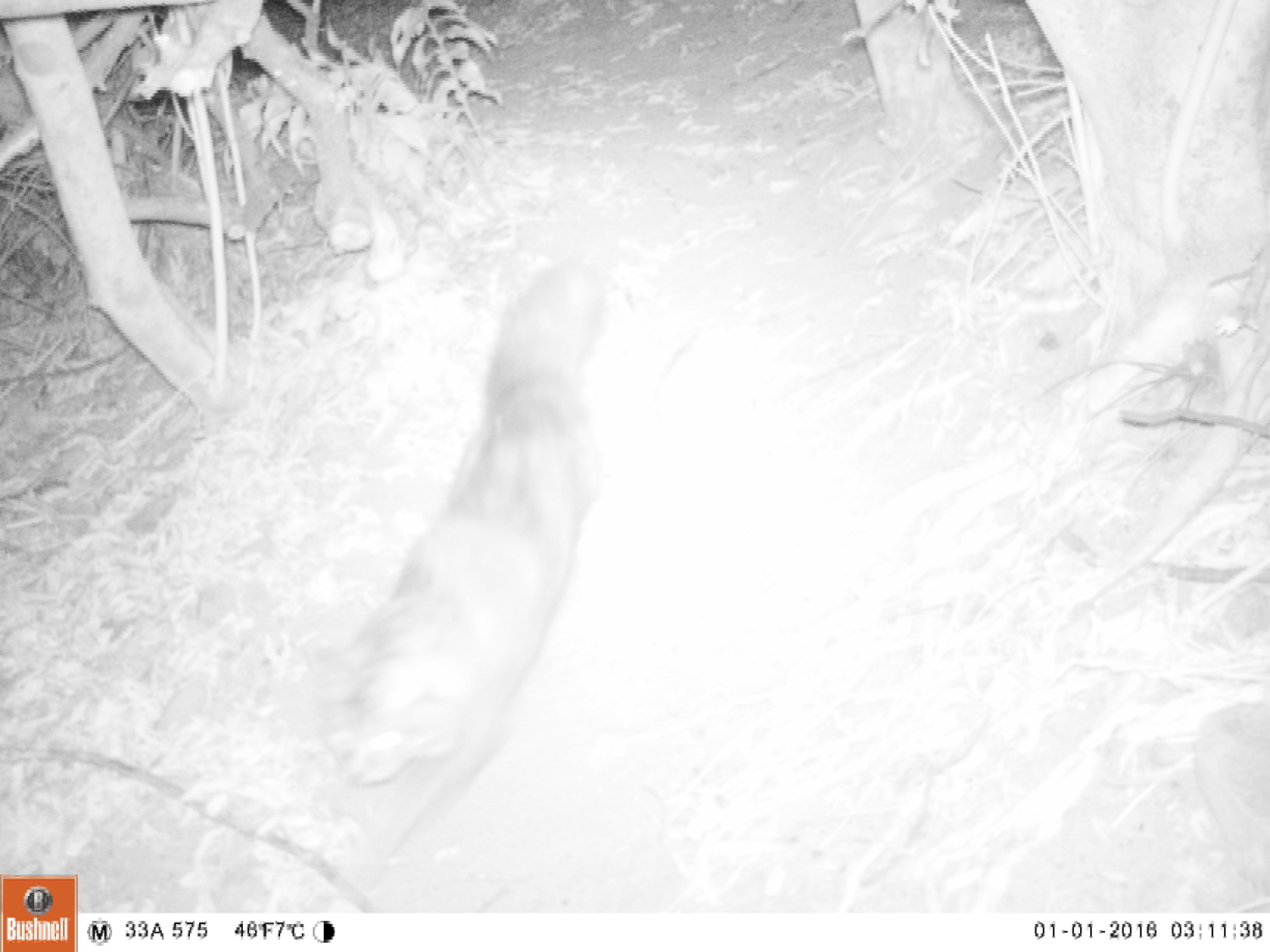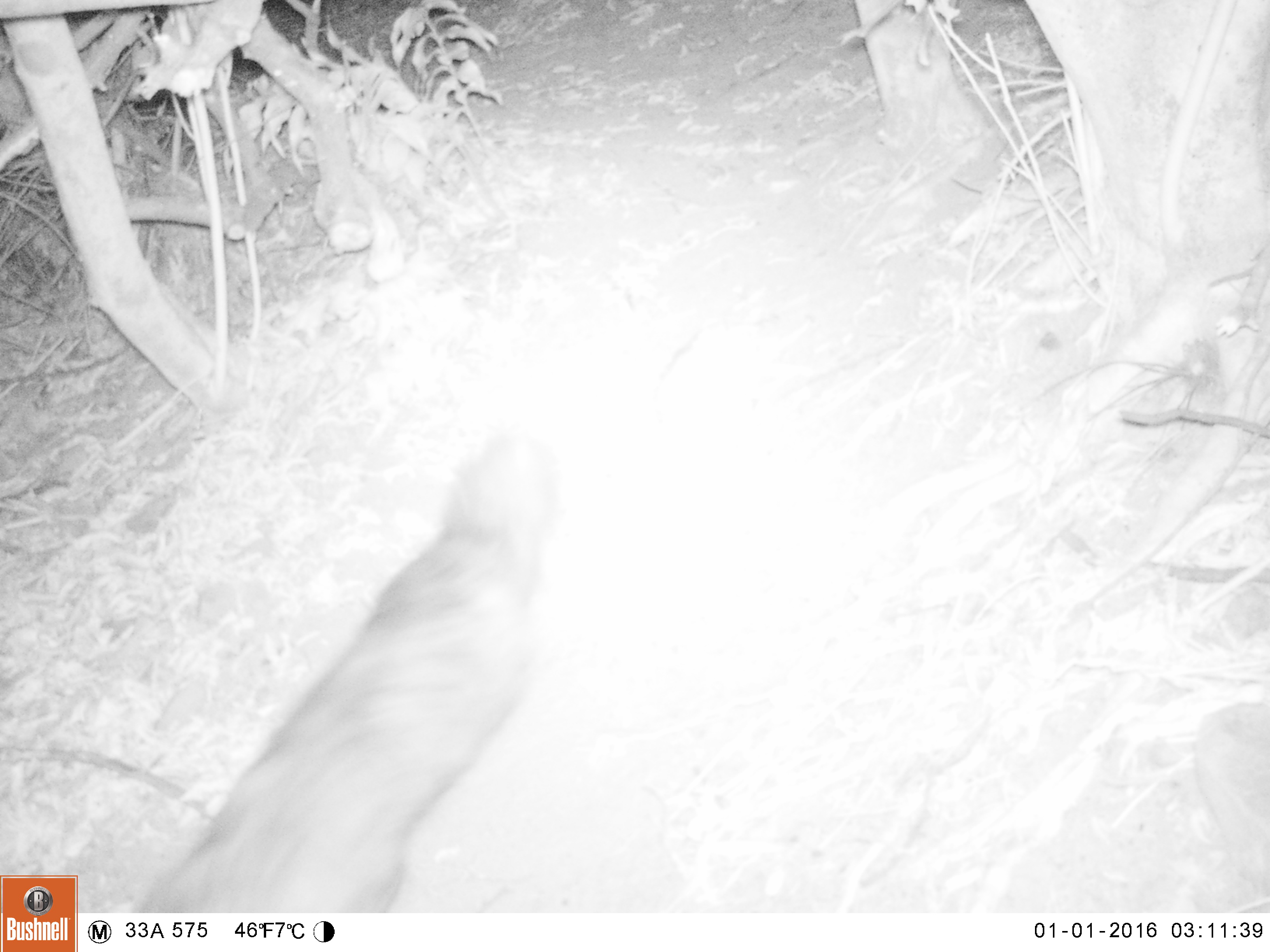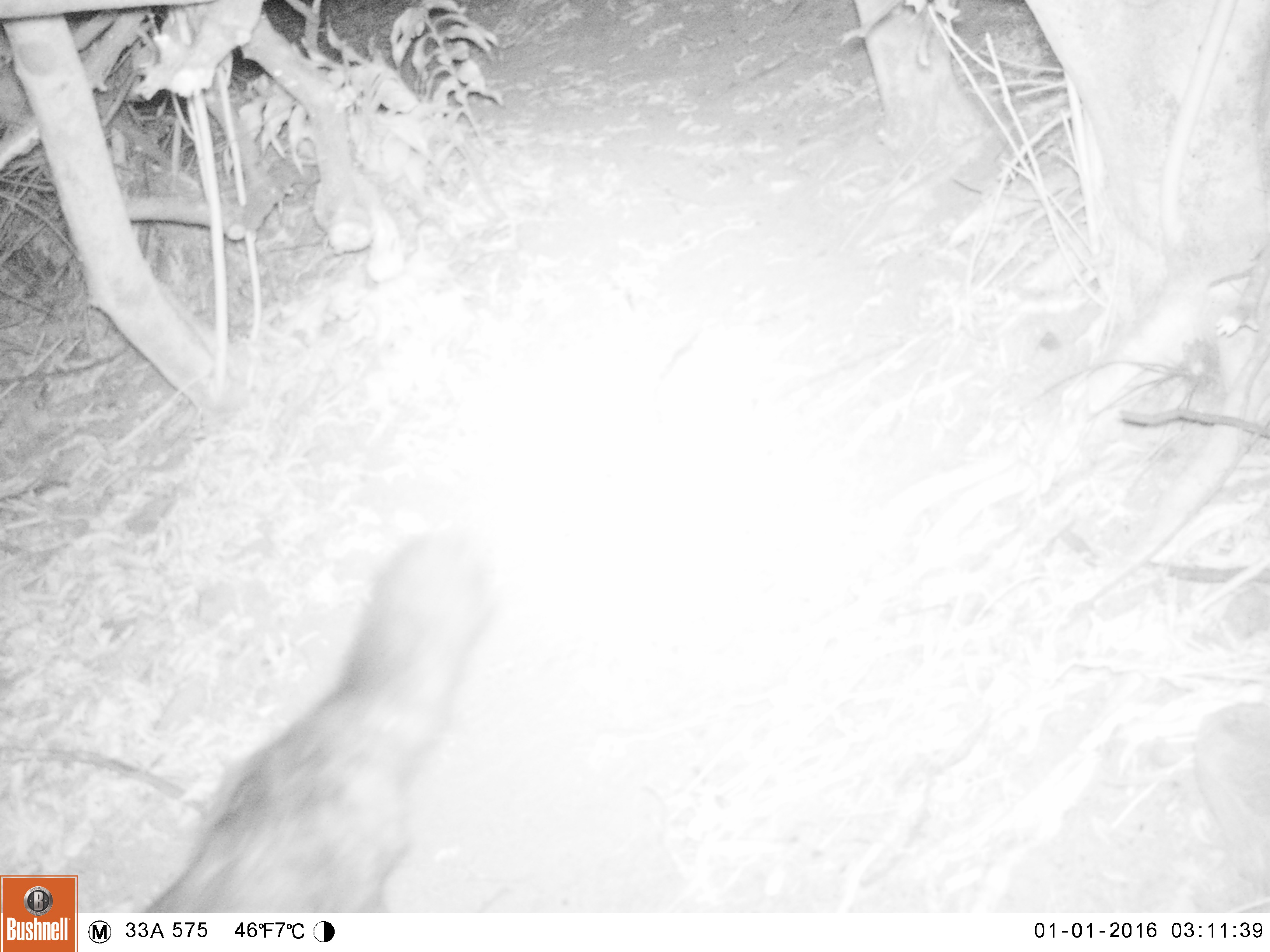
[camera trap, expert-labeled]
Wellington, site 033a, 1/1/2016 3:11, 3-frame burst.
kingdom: Animalia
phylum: Chordata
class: Mammalia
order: Carnivora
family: Felidae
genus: Felis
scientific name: Felis catus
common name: cat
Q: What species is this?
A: Cat (Felis catus).